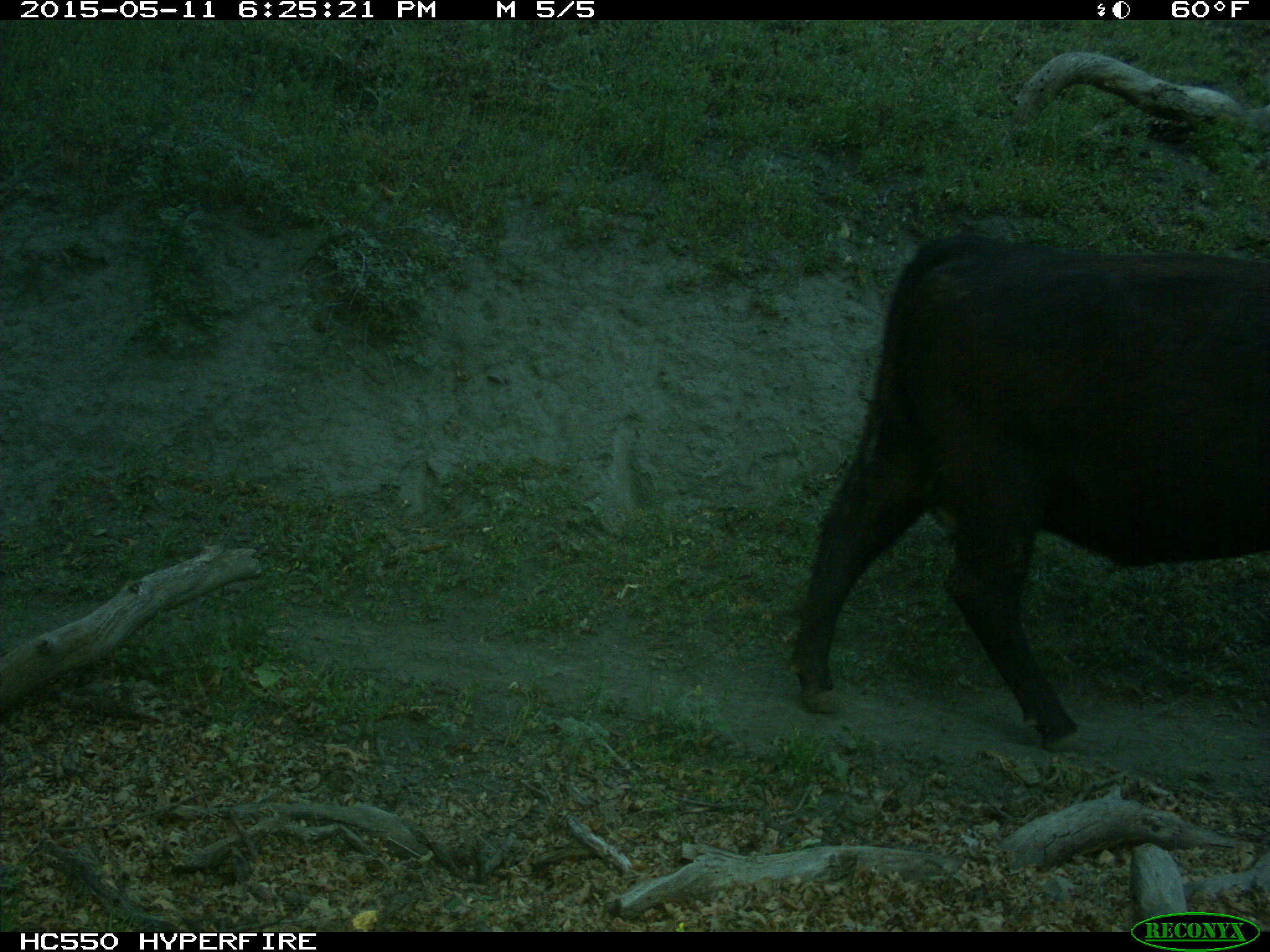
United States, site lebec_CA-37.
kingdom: Animalia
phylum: Chordata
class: Mammalia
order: Artiodactyla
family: Bovidae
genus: Bos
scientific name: Bos taurus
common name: domestic cow